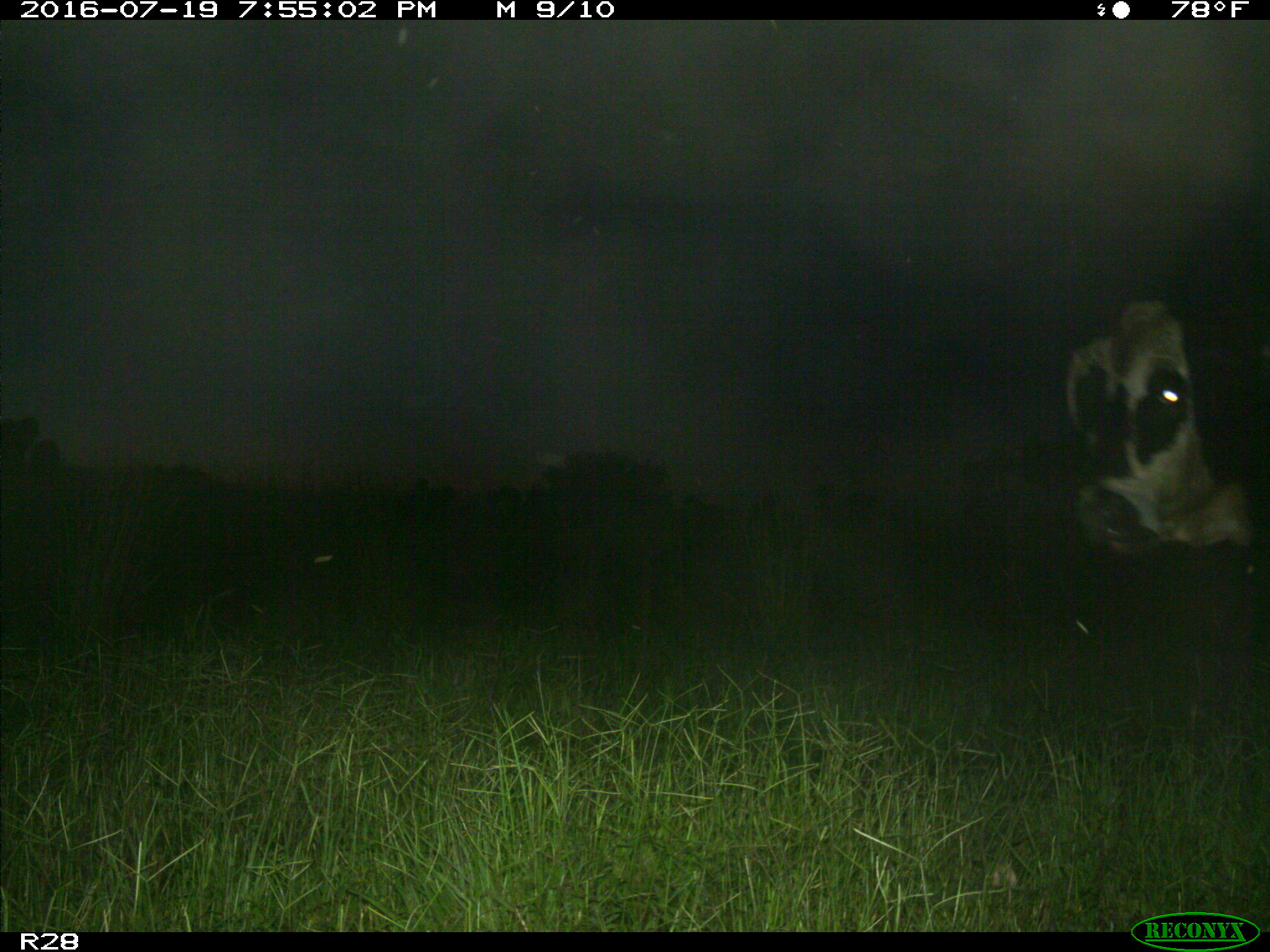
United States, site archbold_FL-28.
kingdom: Animalia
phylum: Chordata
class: Mammalia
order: Artiodactyla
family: Bovidae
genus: Bos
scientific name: Bos taurus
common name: domestic cow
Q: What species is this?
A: Bos taurus (domestic cow).